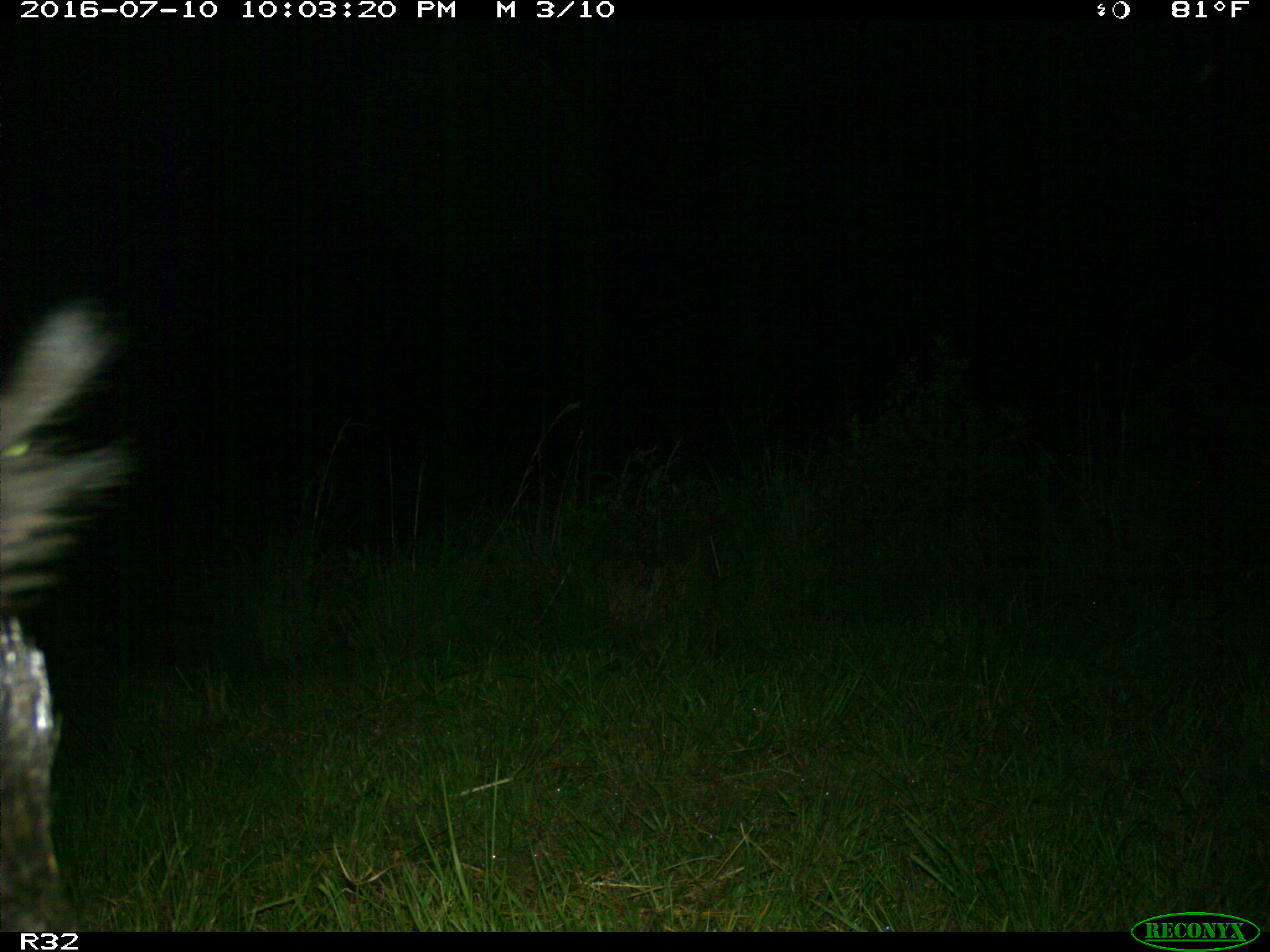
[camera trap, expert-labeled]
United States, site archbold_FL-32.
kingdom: Animalia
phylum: Chordata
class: Mammalia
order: Artiodactyla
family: Suidae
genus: Sus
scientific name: Sus scrofa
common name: wild boar